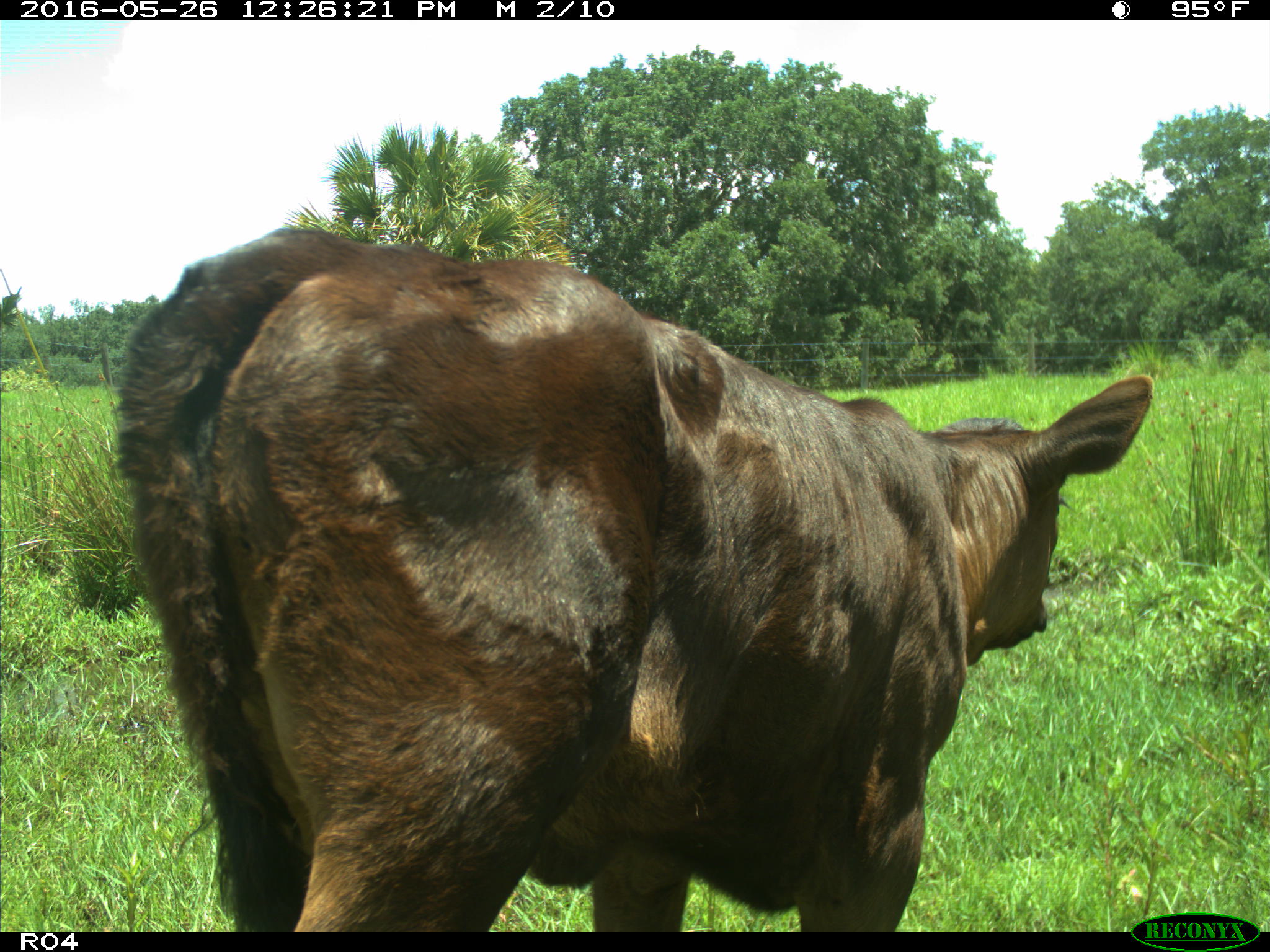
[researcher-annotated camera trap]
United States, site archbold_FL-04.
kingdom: Animalia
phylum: Chordata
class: Mammalia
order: Artiodactyla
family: Bovidae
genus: Bos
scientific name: Bos taurus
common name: domestic cow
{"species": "Bos taurus (domestic cow)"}